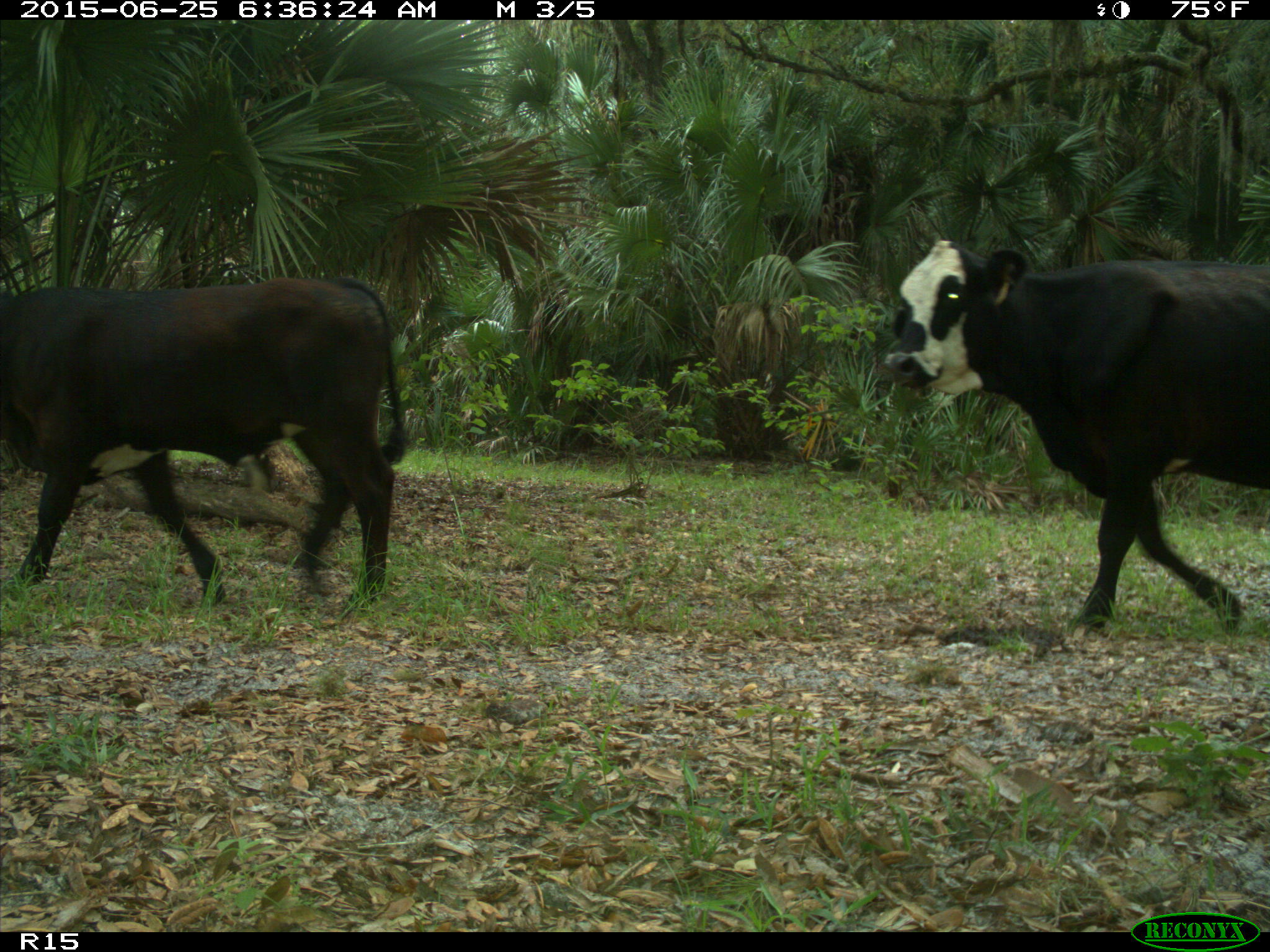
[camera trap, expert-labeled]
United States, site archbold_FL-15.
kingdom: Animalia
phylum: Chordata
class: Mammalia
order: Artiodactyla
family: Bovidae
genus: Bos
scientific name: Bos taurus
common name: domestic cow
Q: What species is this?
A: Bos taurus (domestic cow).